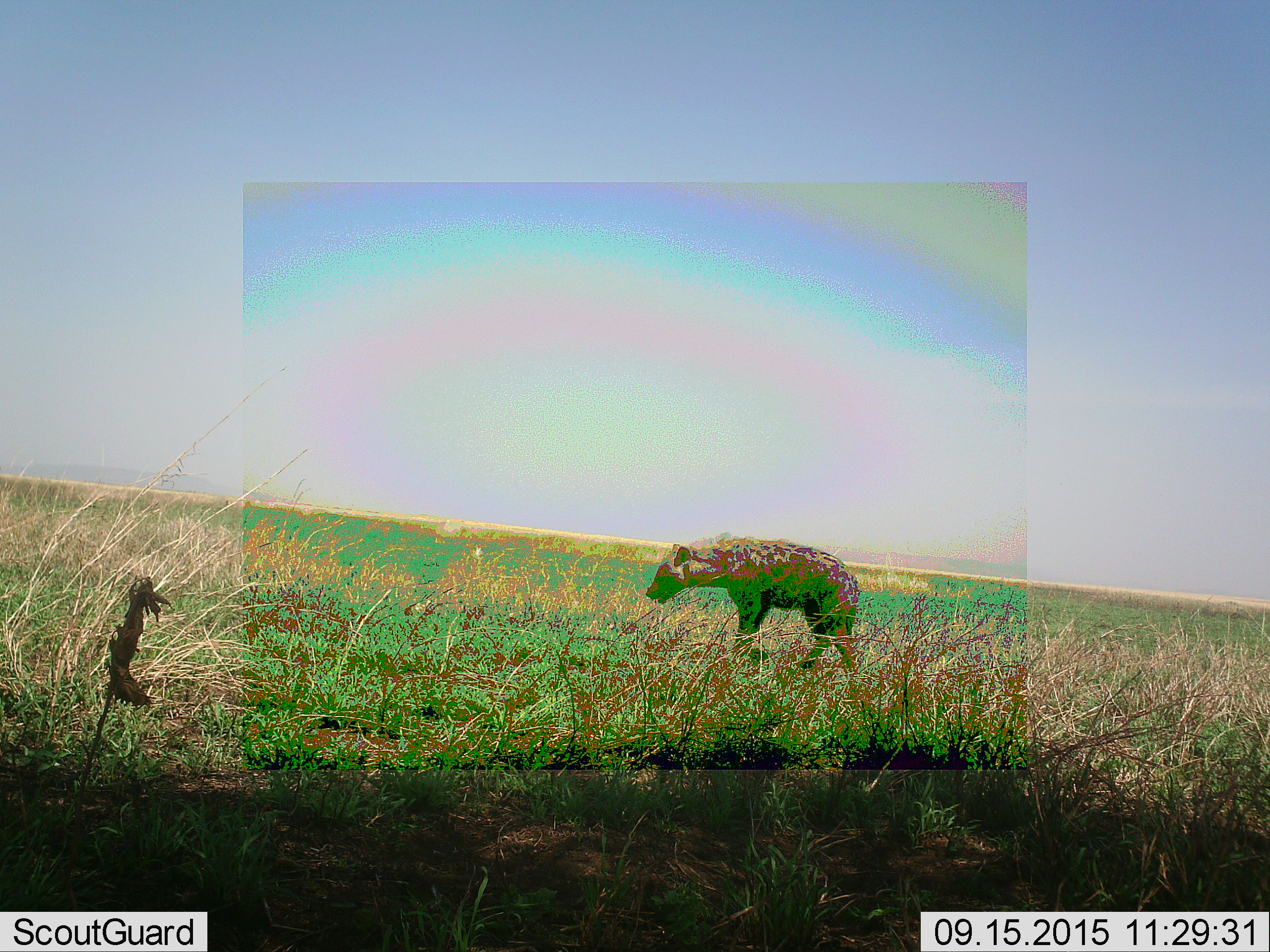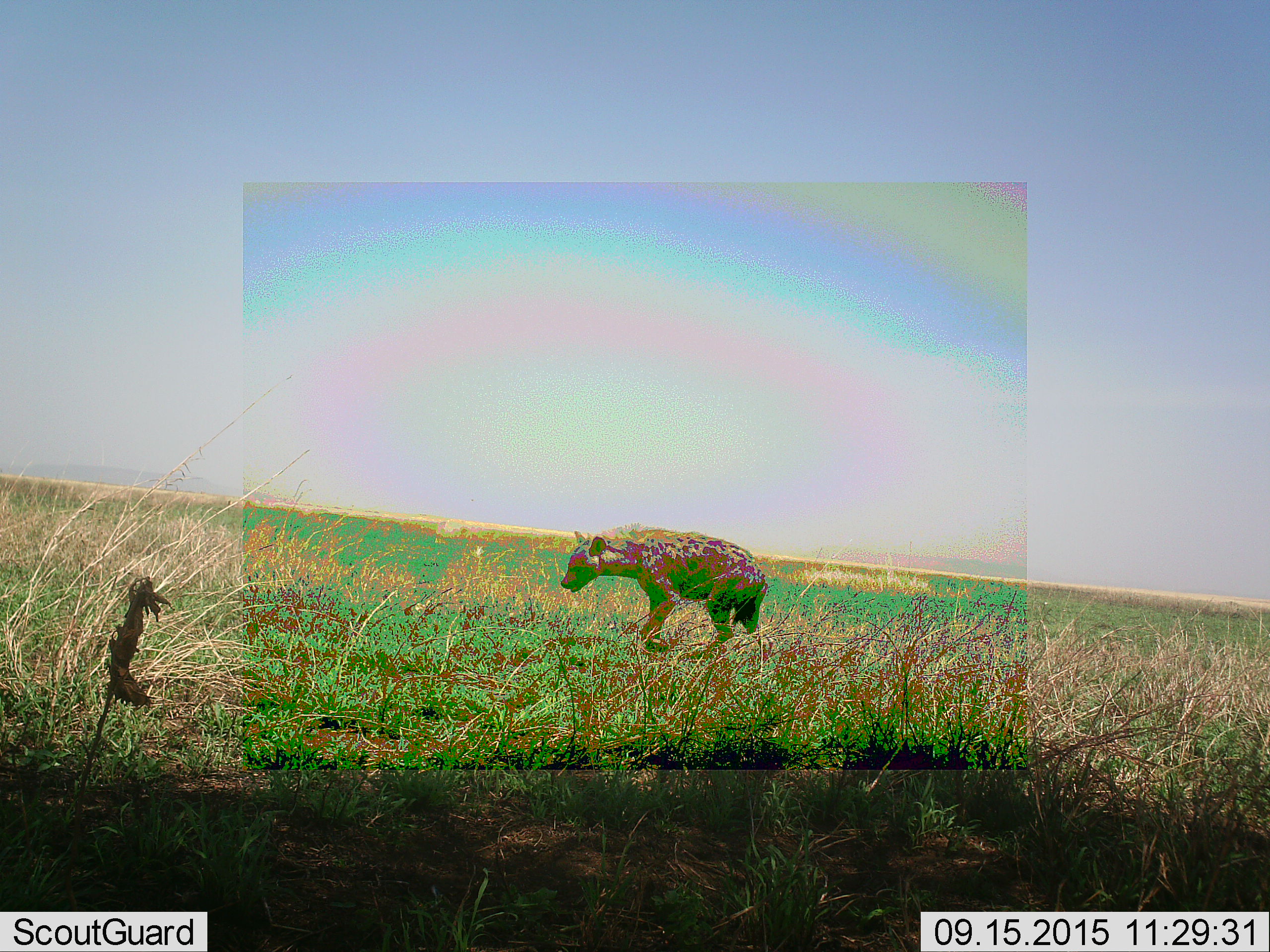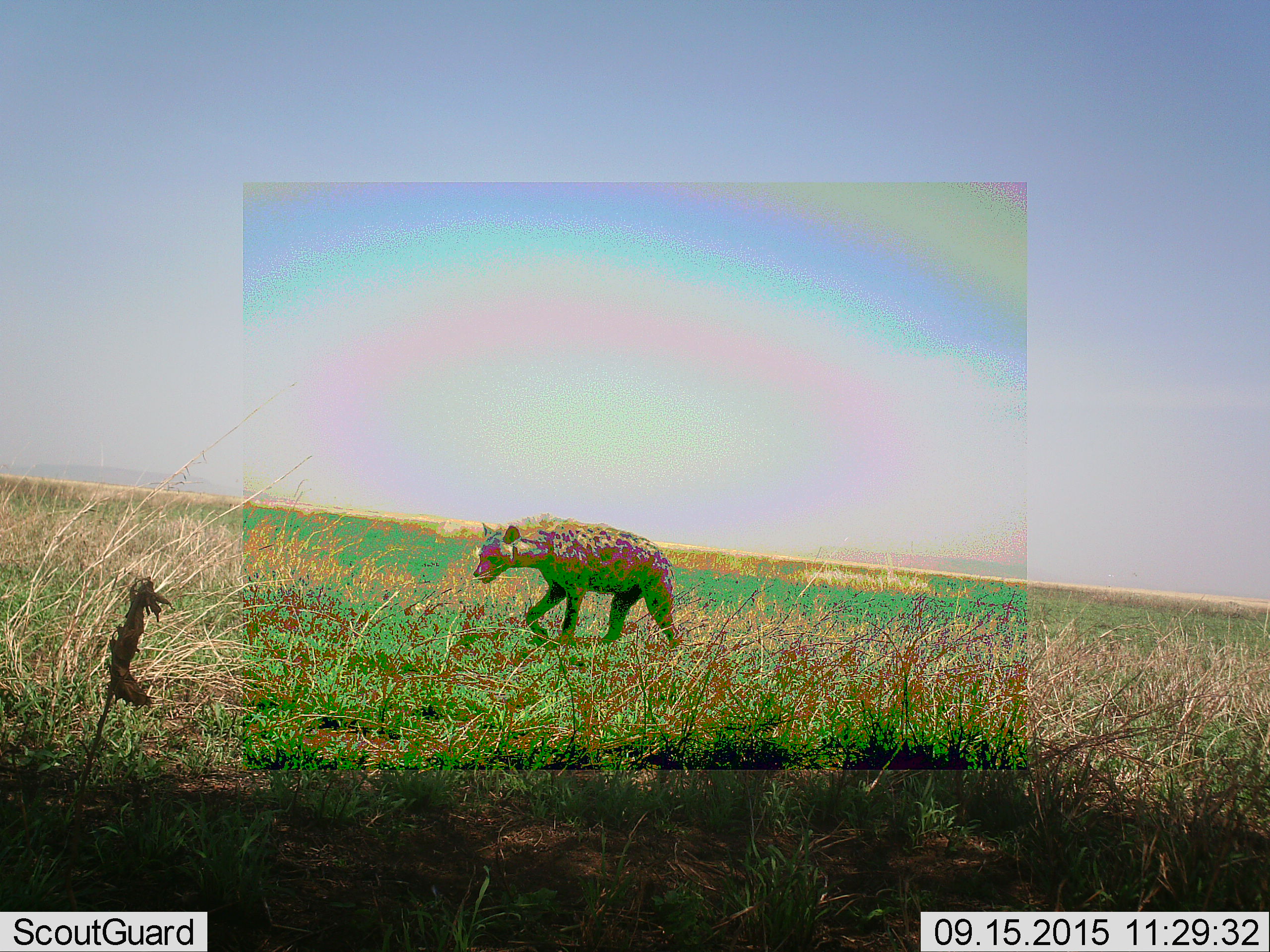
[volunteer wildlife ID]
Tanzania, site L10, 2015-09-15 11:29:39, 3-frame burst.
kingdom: Animalia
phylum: Chordata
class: Mammalia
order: Carnivora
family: Hyaenidae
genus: Crocuta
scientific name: Crocuta crocuta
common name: spotted hyena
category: hyenaspotted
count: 1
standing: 11%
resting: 0%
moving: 89%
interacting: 0%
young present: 0%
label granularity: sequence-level